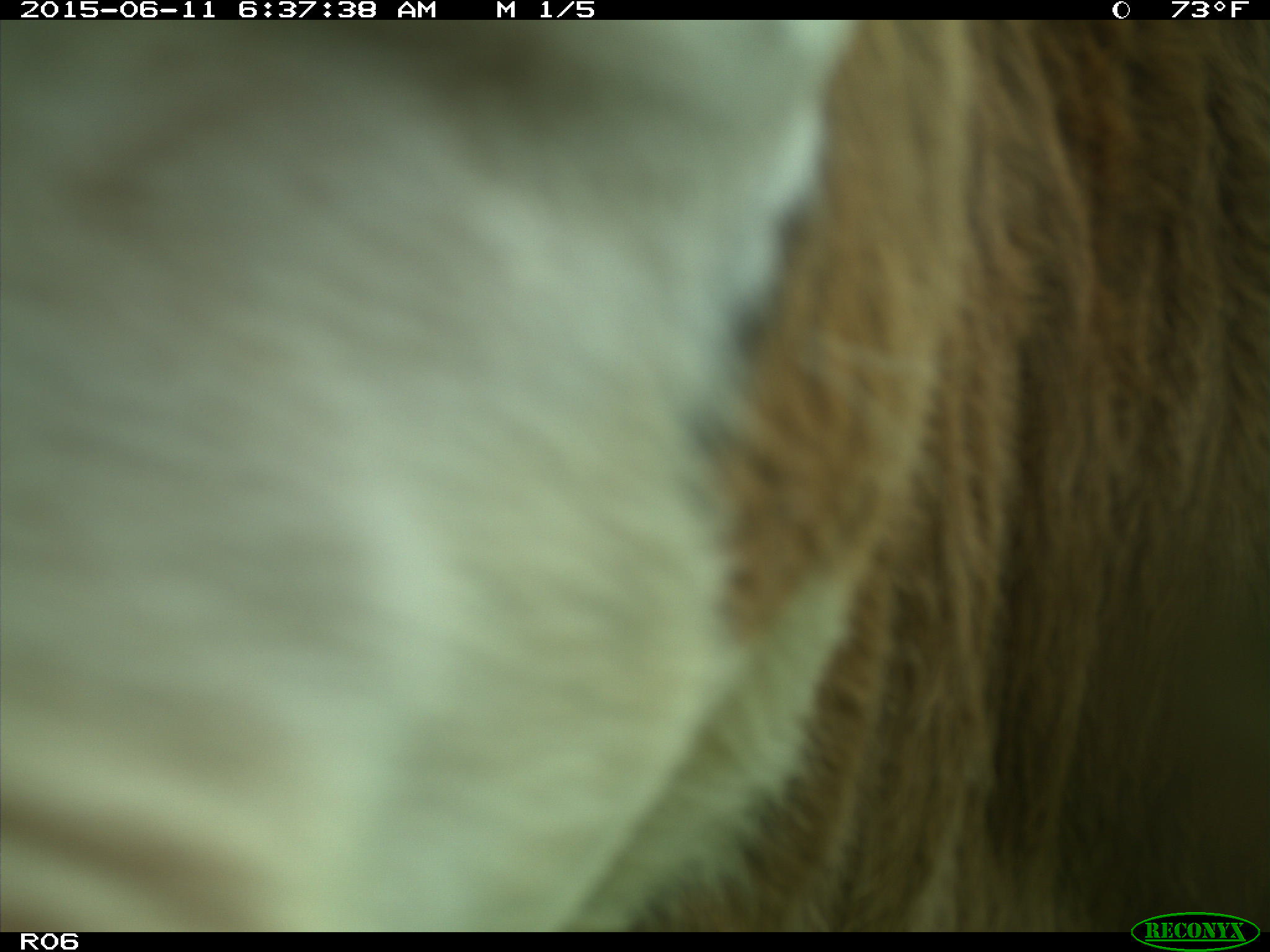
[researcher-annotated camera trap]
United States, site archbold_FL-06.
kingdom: Animalia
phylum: Chordata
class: Mammalia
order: Artiodactyla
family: Bovidae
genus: Bos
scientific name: Bos taurus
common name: domestic cow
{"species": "Bos taurus (domestic cow)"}